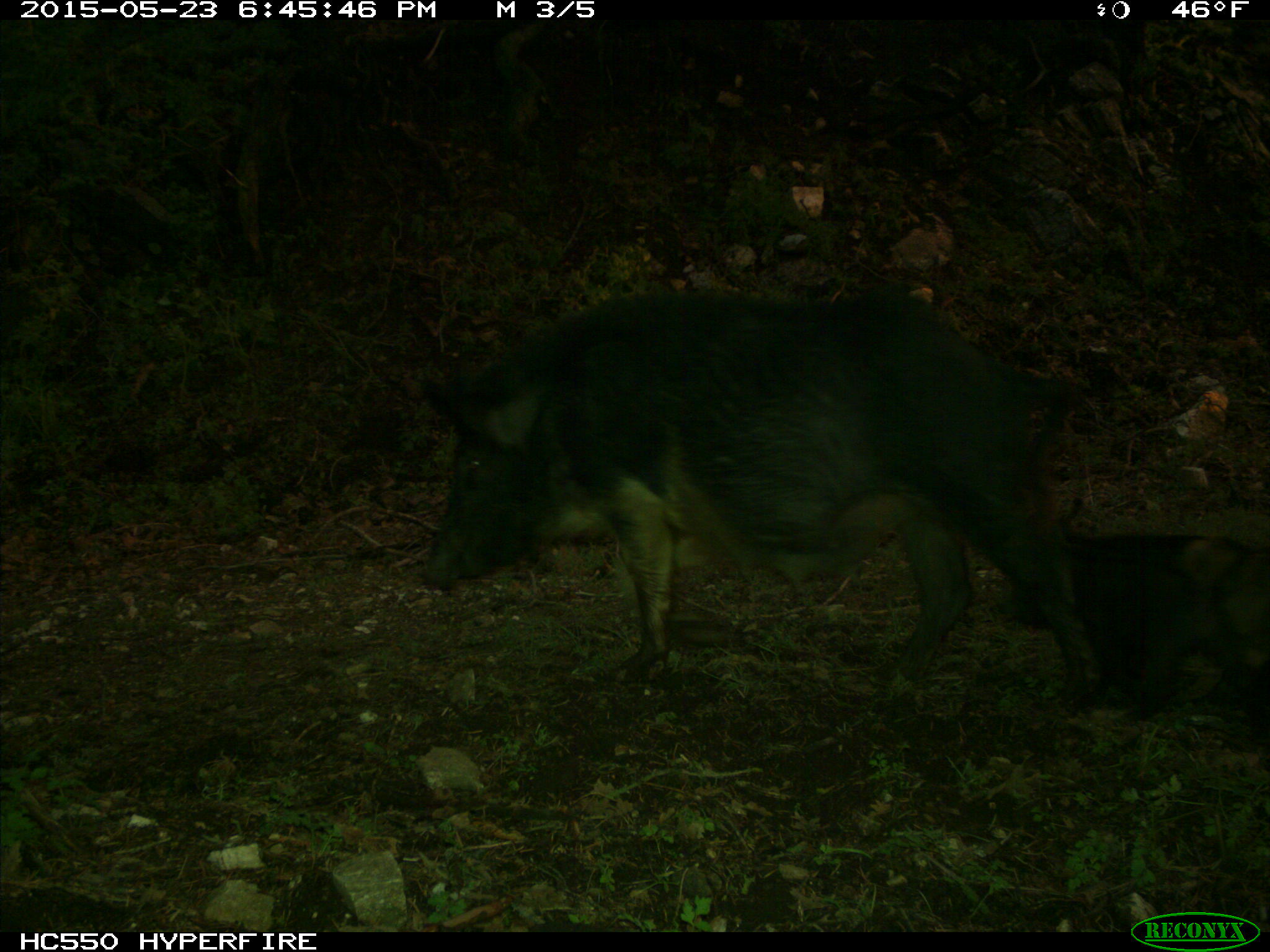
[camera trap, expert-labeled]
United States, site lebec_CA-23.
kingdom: Animalia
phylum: Chordata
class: Mammalia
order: Artiodactyla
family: Suidae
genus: Sus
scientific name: Sus scrofa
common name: wild boar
Sus scrofa (wild boar).